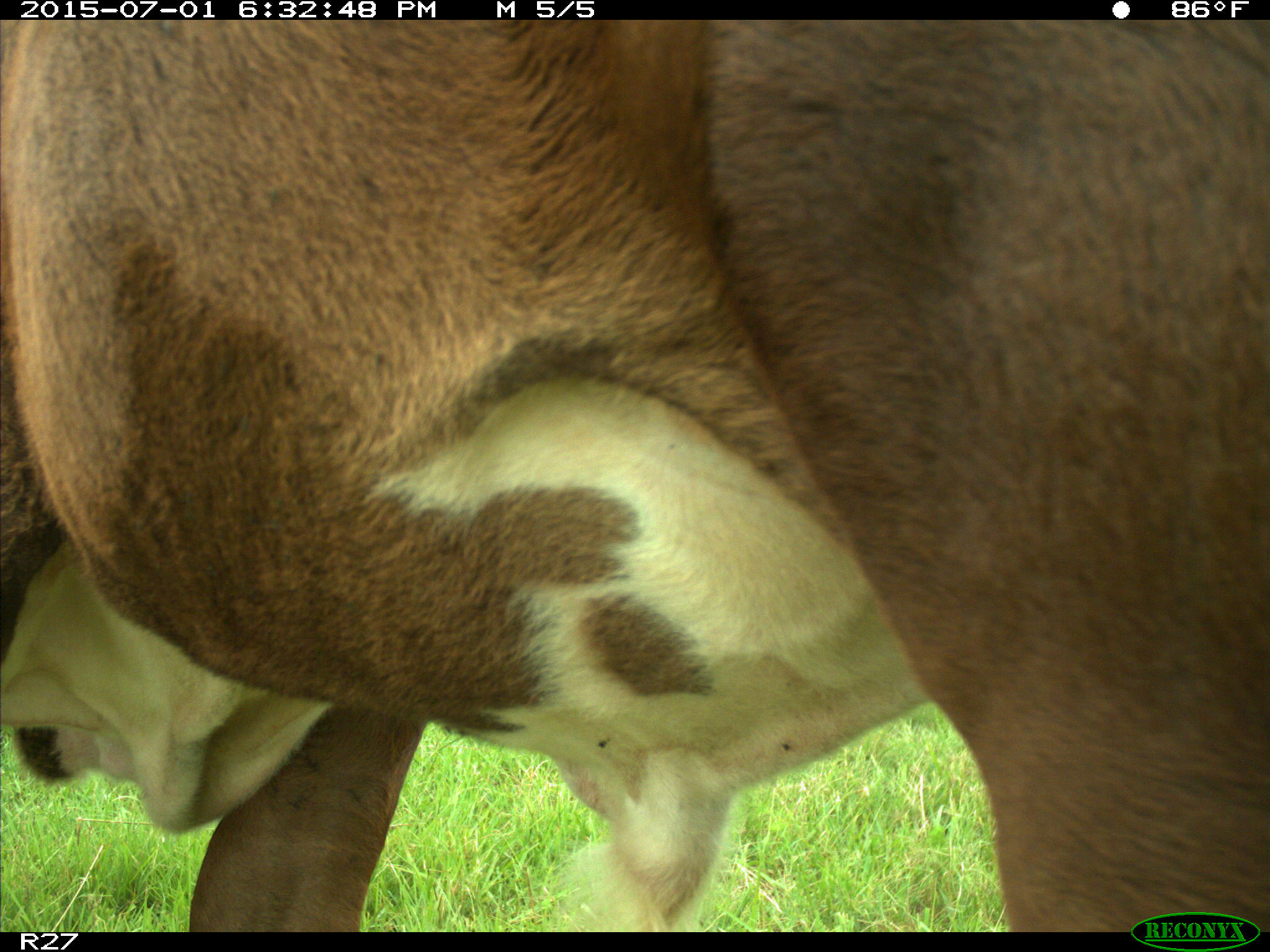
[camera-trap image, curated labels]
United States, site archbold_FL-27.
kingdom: Animalia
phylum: Chordata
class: Mammalia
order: Artiodactyla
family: Bovidae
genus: Bos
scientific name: Bos taurus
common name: domestic cow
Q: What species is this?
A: Bos taurus (domestic cow).